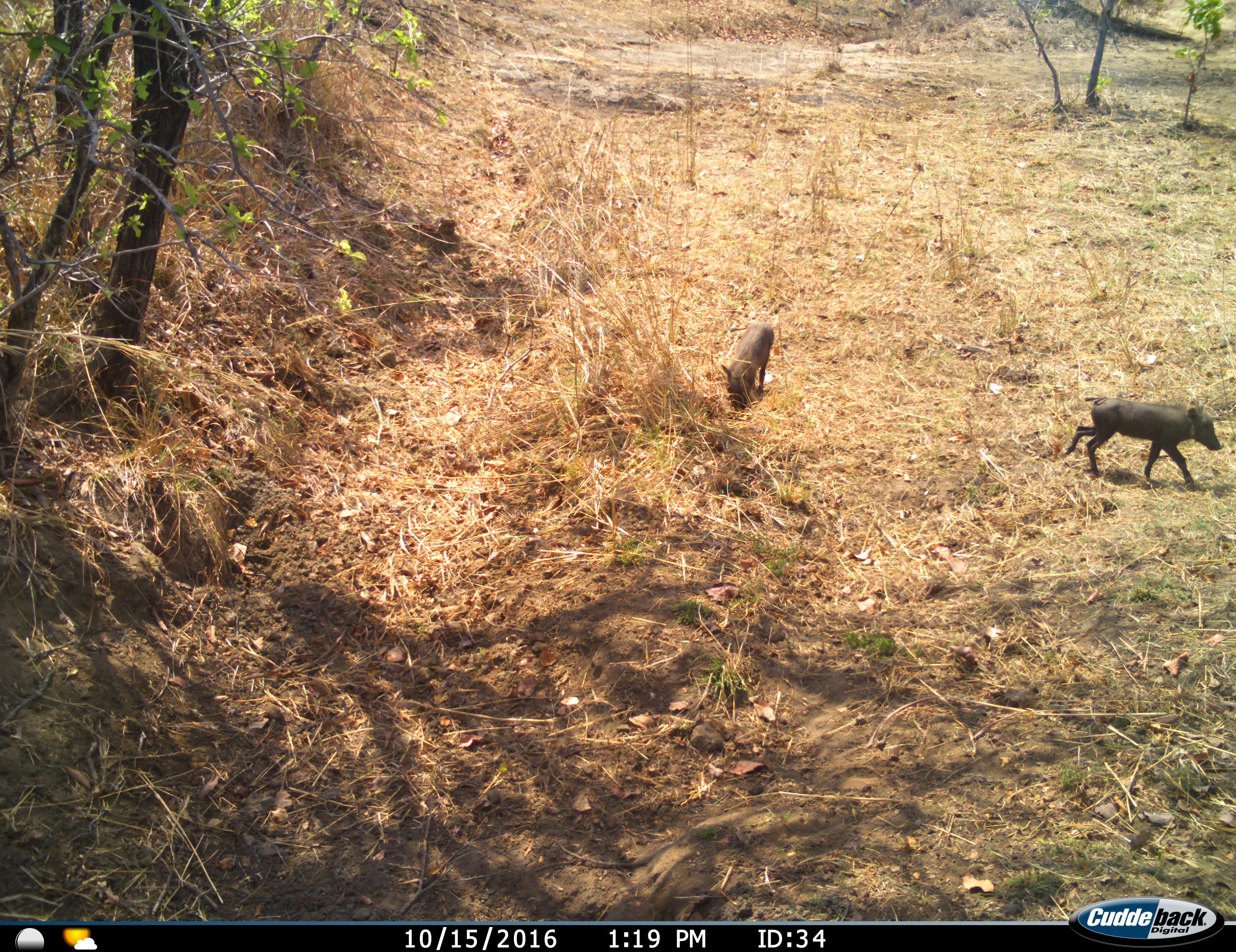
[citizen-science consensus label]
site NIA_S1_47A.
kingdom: Animalia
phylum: Chordata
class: Mammalia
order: Artiodactyla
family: Suidae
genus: Phacochoerus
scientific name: Phacochoerus africanus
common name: warthog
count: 2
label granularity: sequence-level